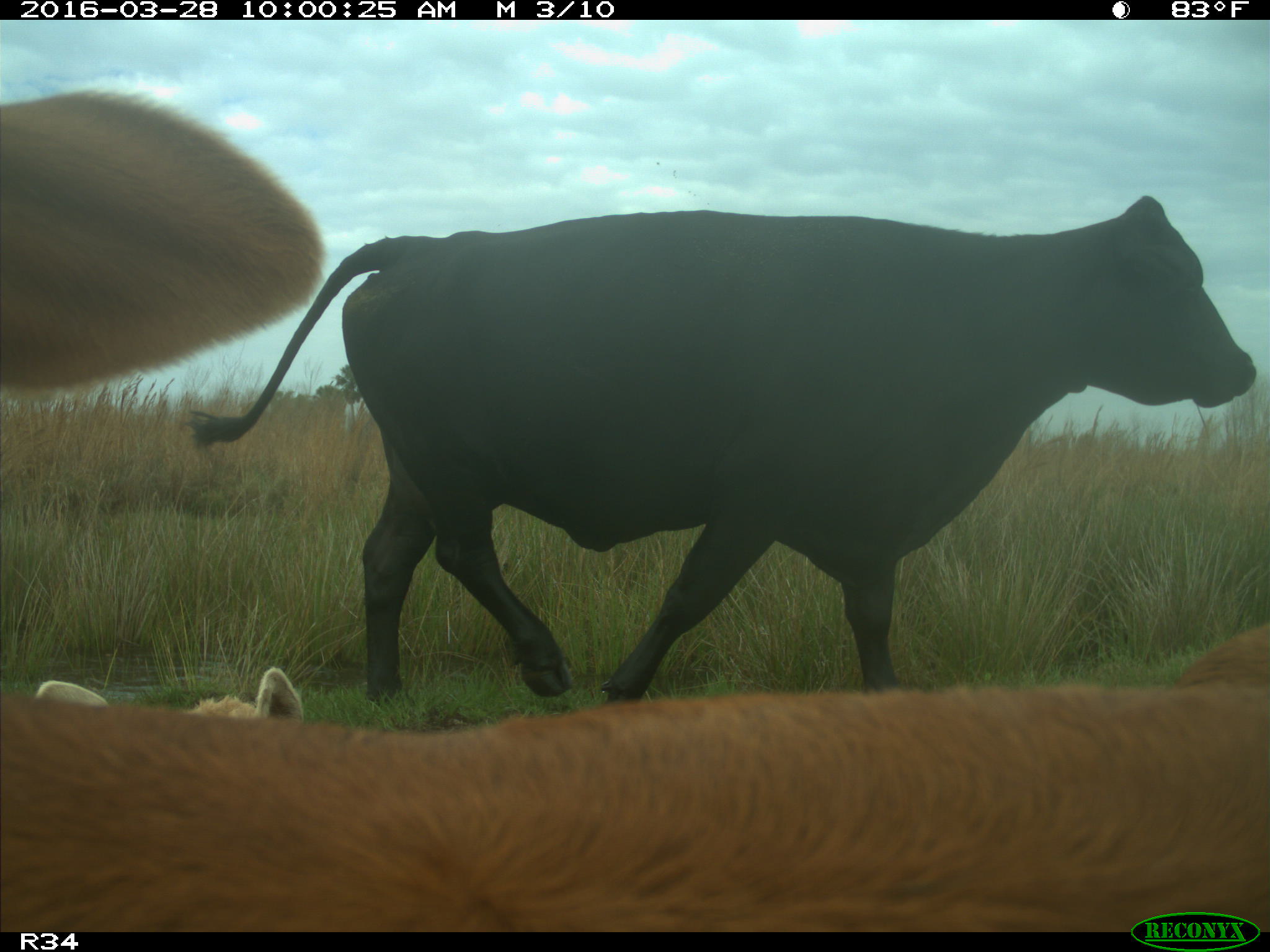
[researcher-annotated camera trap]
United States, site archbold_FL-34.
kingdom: Animalia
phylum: Chordata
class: Mammalia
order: Artiodactyla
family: Bovidae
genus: Bos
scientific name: Bos taurus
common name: domestic cow